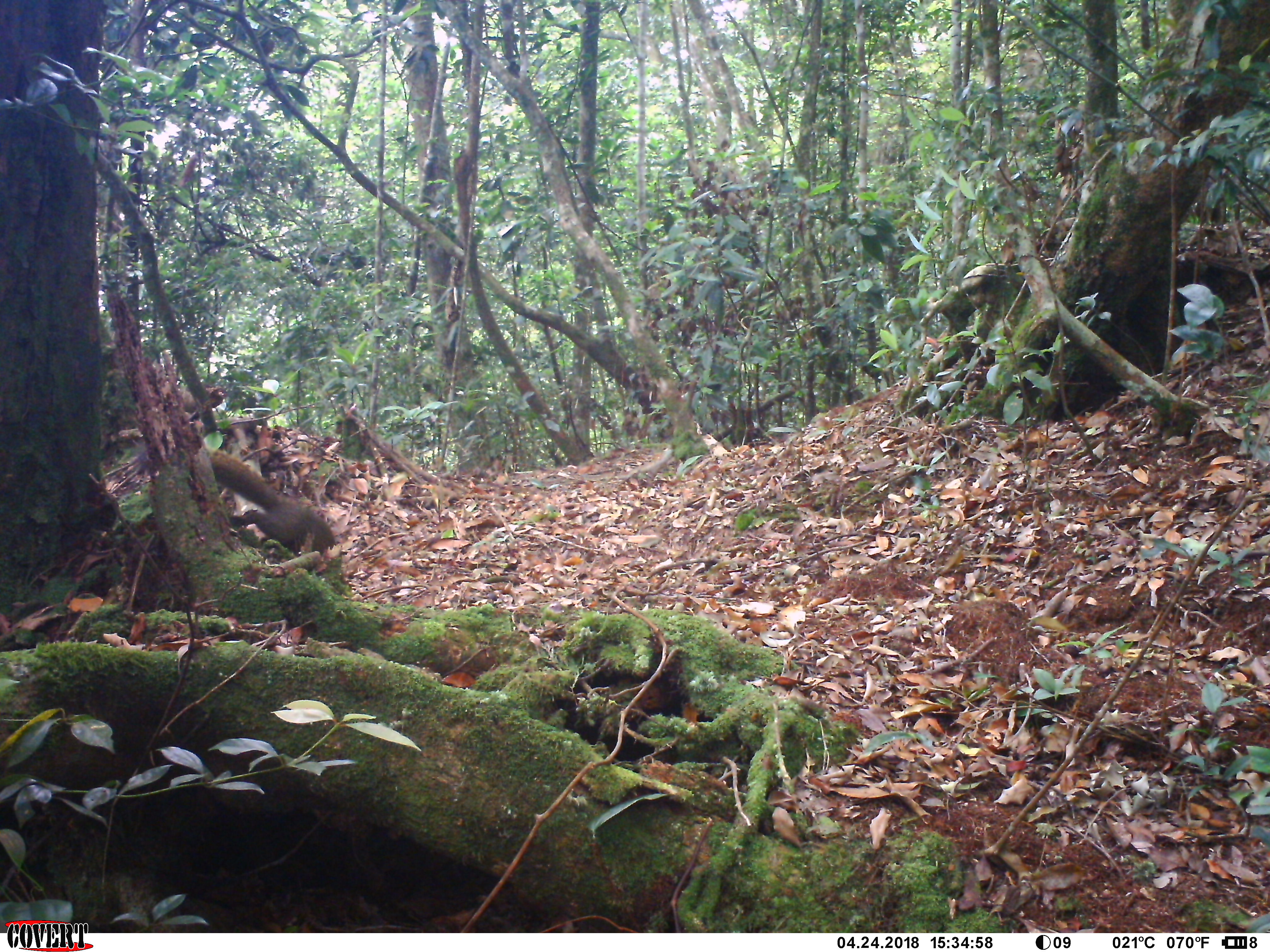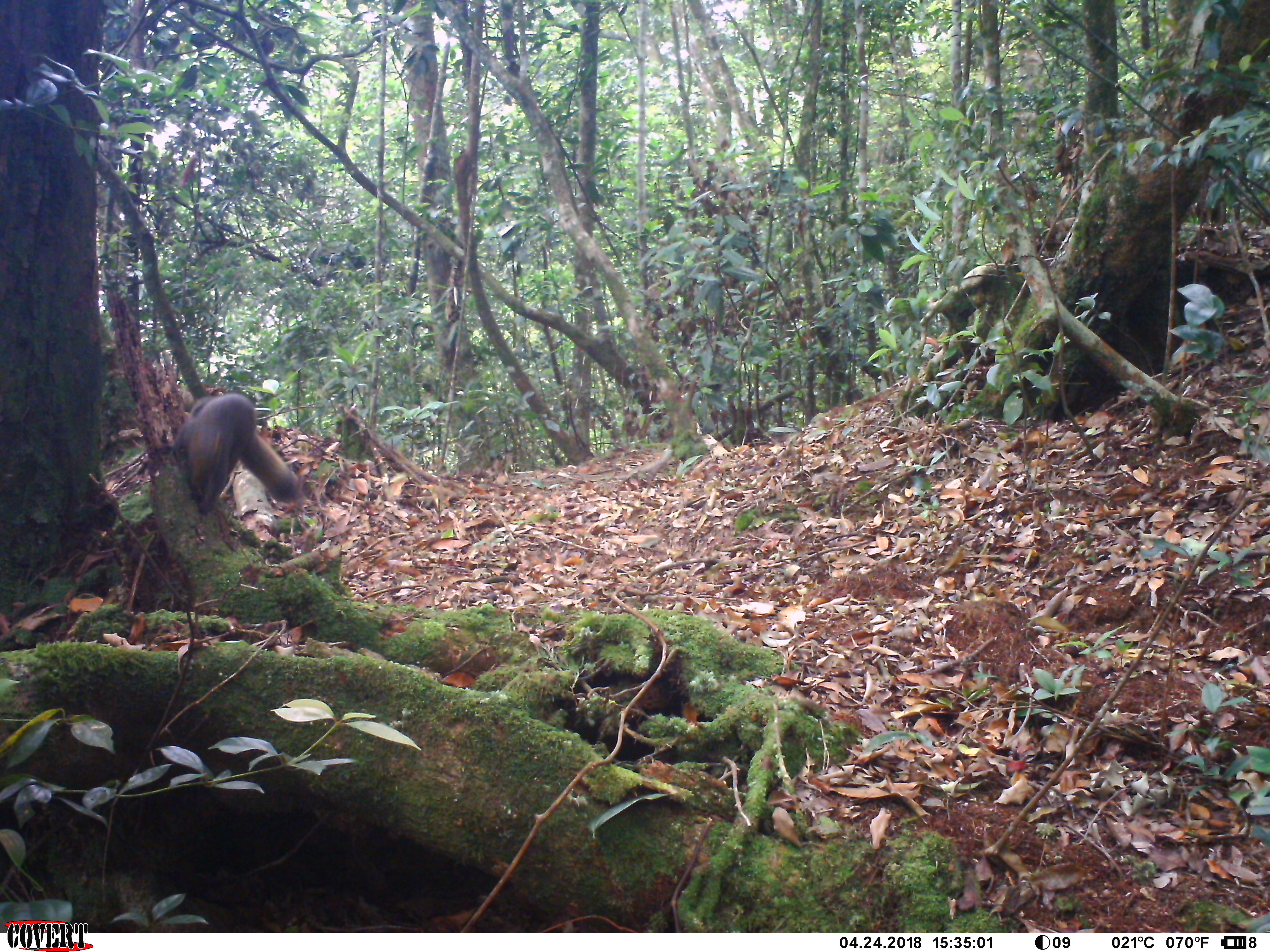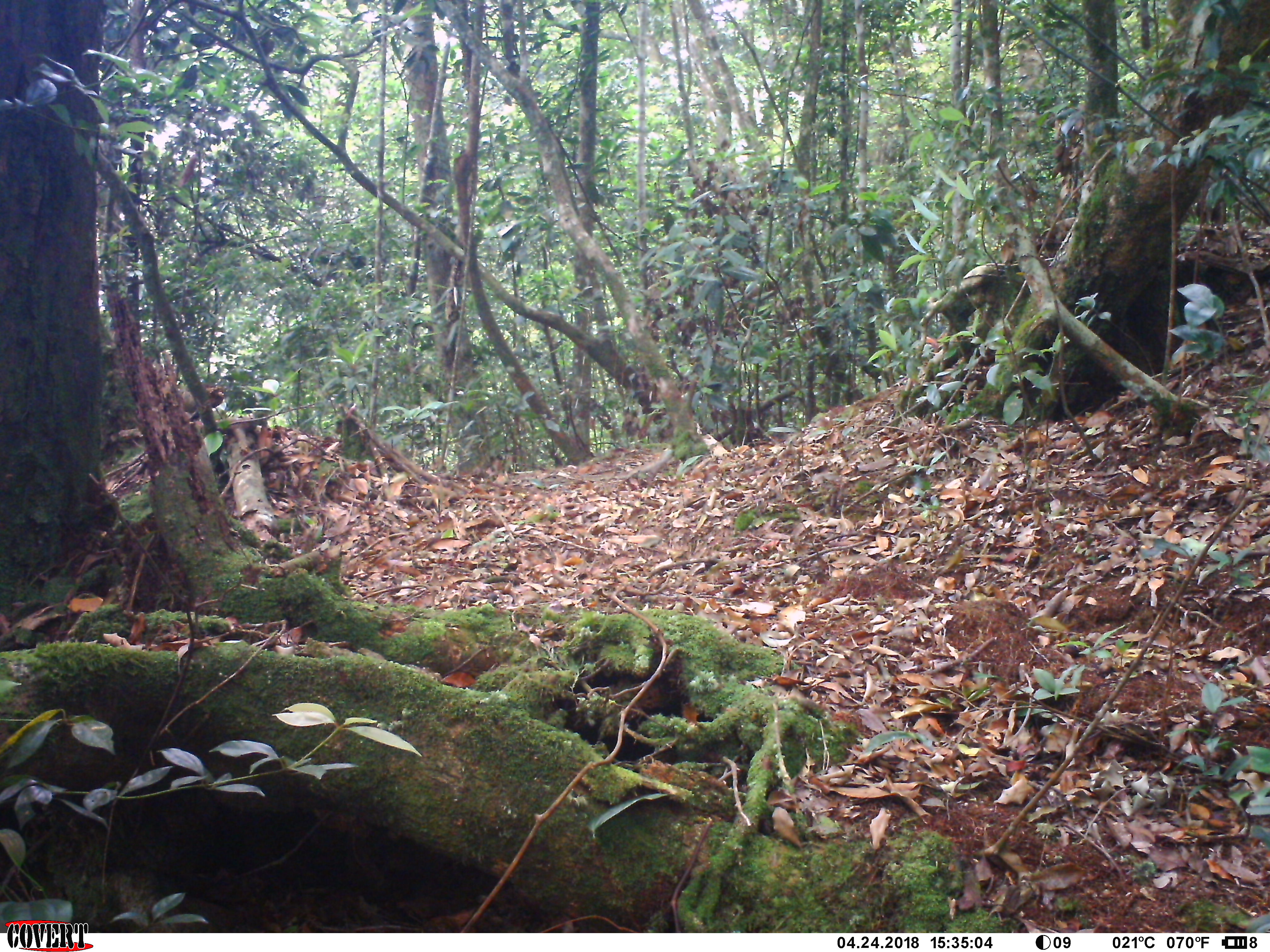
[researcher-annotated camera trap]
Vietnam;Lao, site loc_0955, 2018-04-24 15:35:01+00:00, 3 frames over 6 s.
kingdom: Animalia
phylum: Chordata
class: Mammalia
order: Rodentia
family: Sciuridae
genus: Sciurus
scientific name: Sciurus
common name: squirrel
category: unidentified squirrel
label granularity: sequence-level